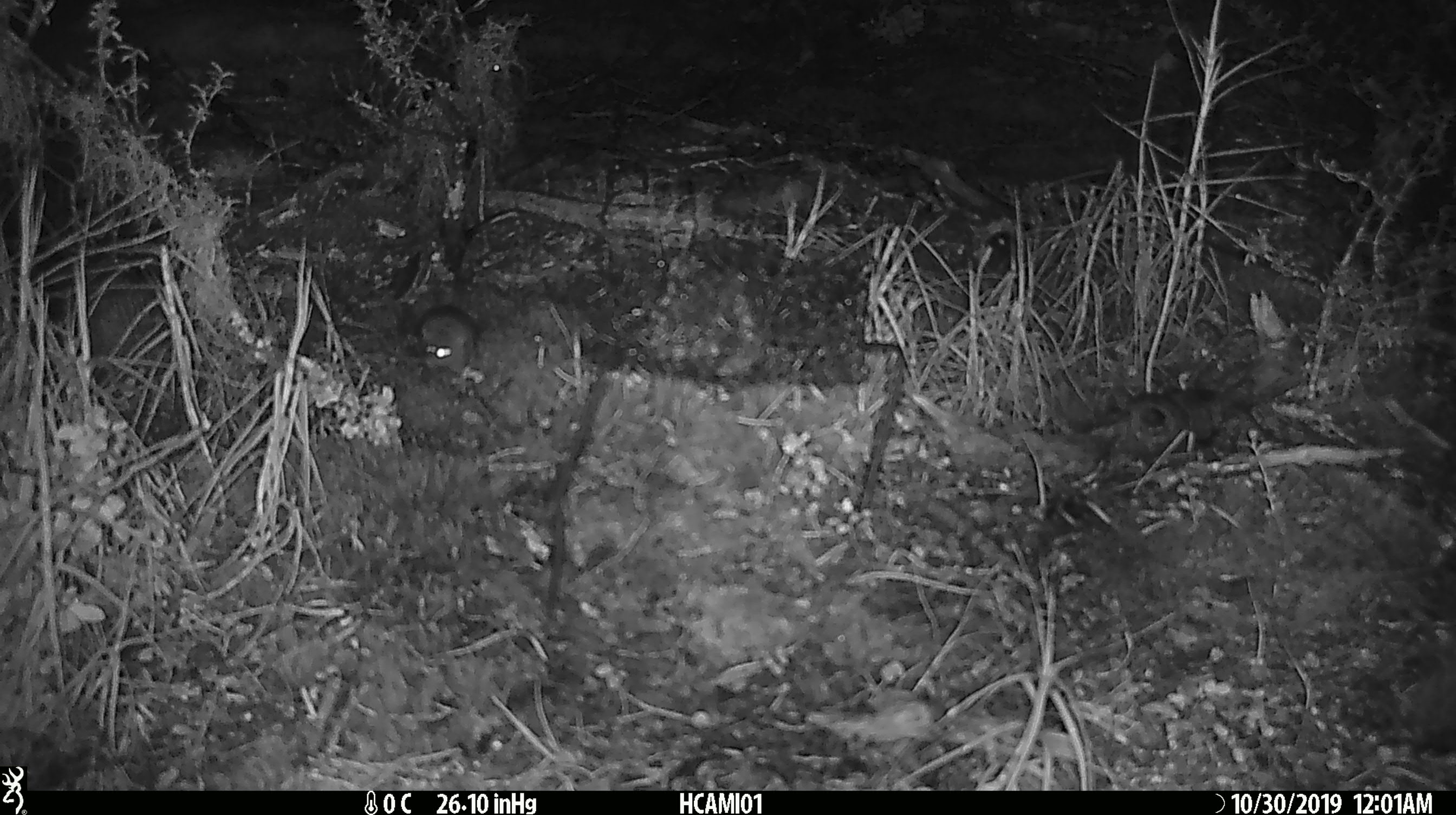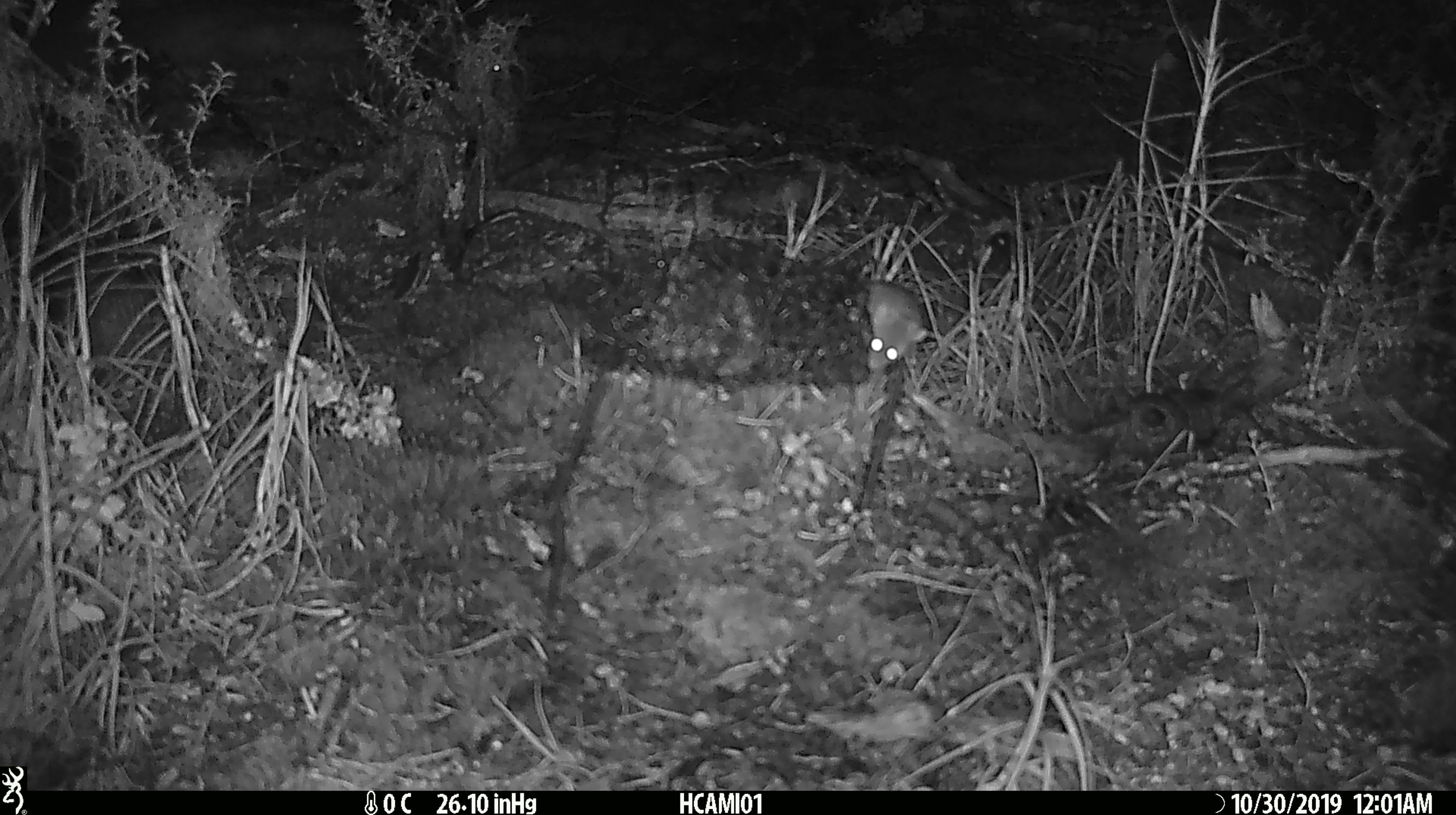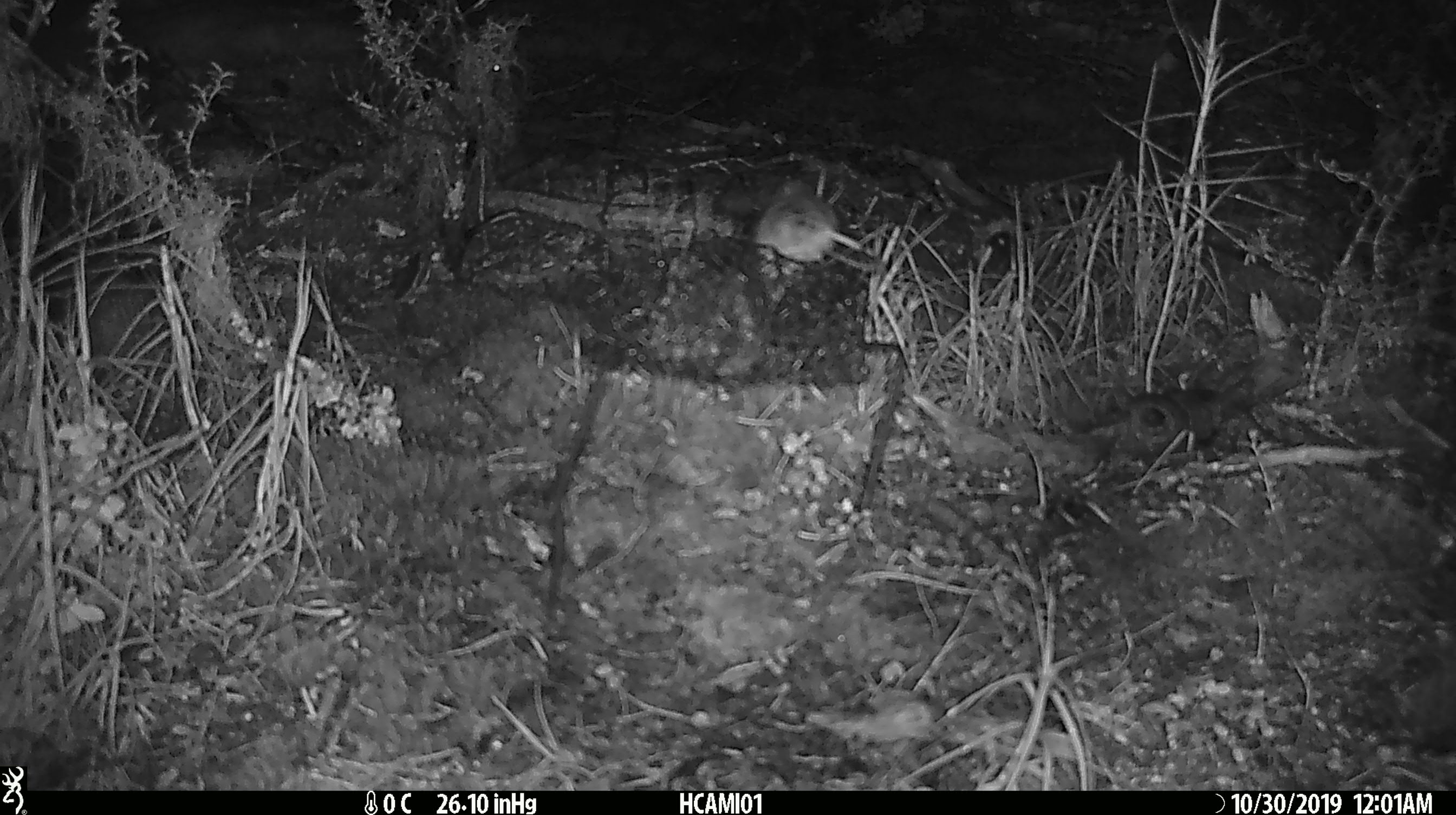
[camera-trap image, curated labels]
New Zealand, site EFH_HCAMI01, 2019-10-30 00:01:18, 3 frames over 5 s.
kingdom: Animalia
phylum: Chordata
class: Mammalia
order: Rodentia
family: Muridae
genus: Mus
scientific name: Mus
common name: mouse